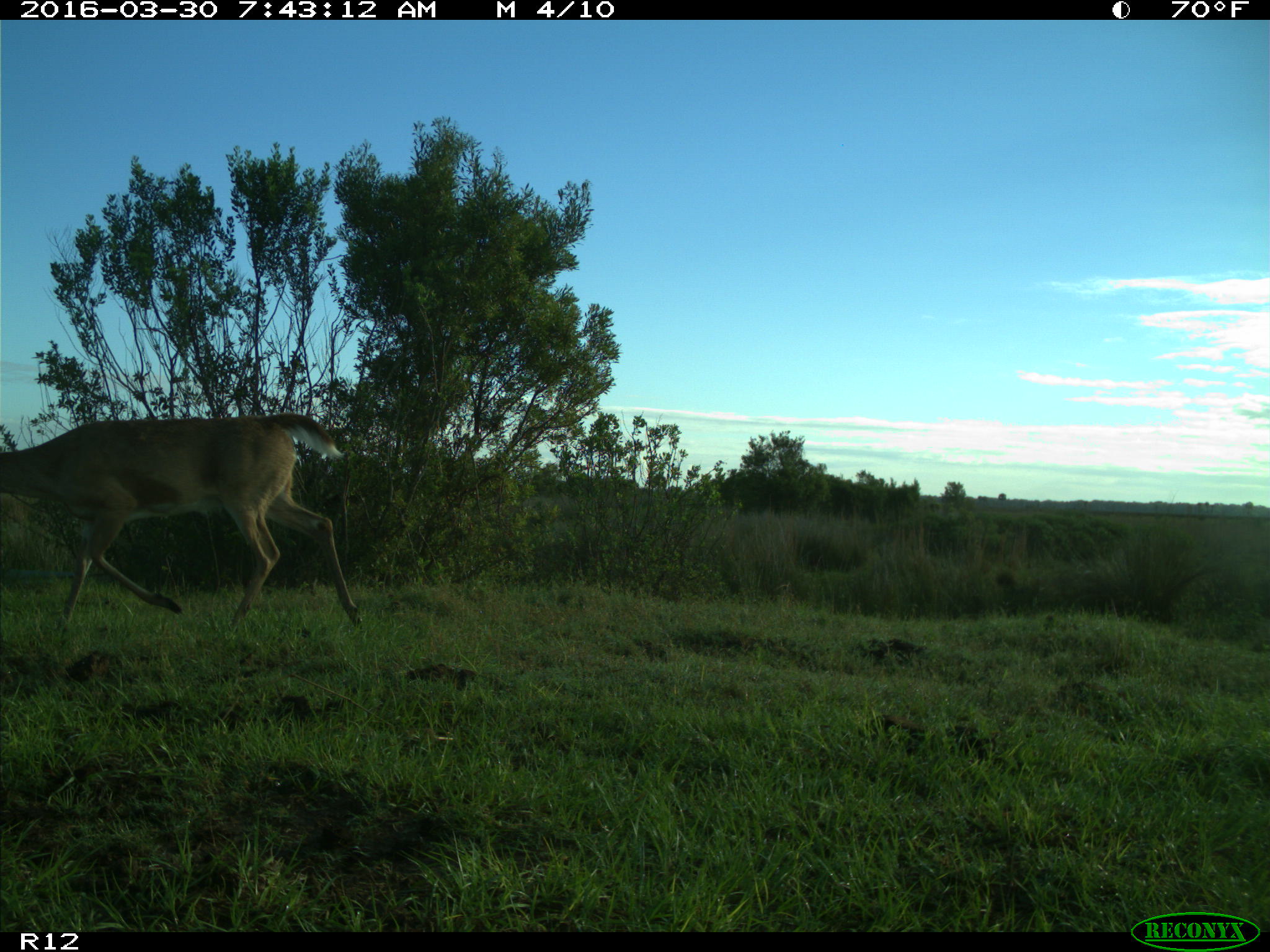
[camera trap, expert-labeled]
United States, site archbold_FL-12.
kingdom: Animalia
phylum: Chordata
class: Mammalia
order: Artiodactyla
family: Cervidae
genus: Odocoileus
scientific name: Odocoileus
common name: deer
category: unidentified deer